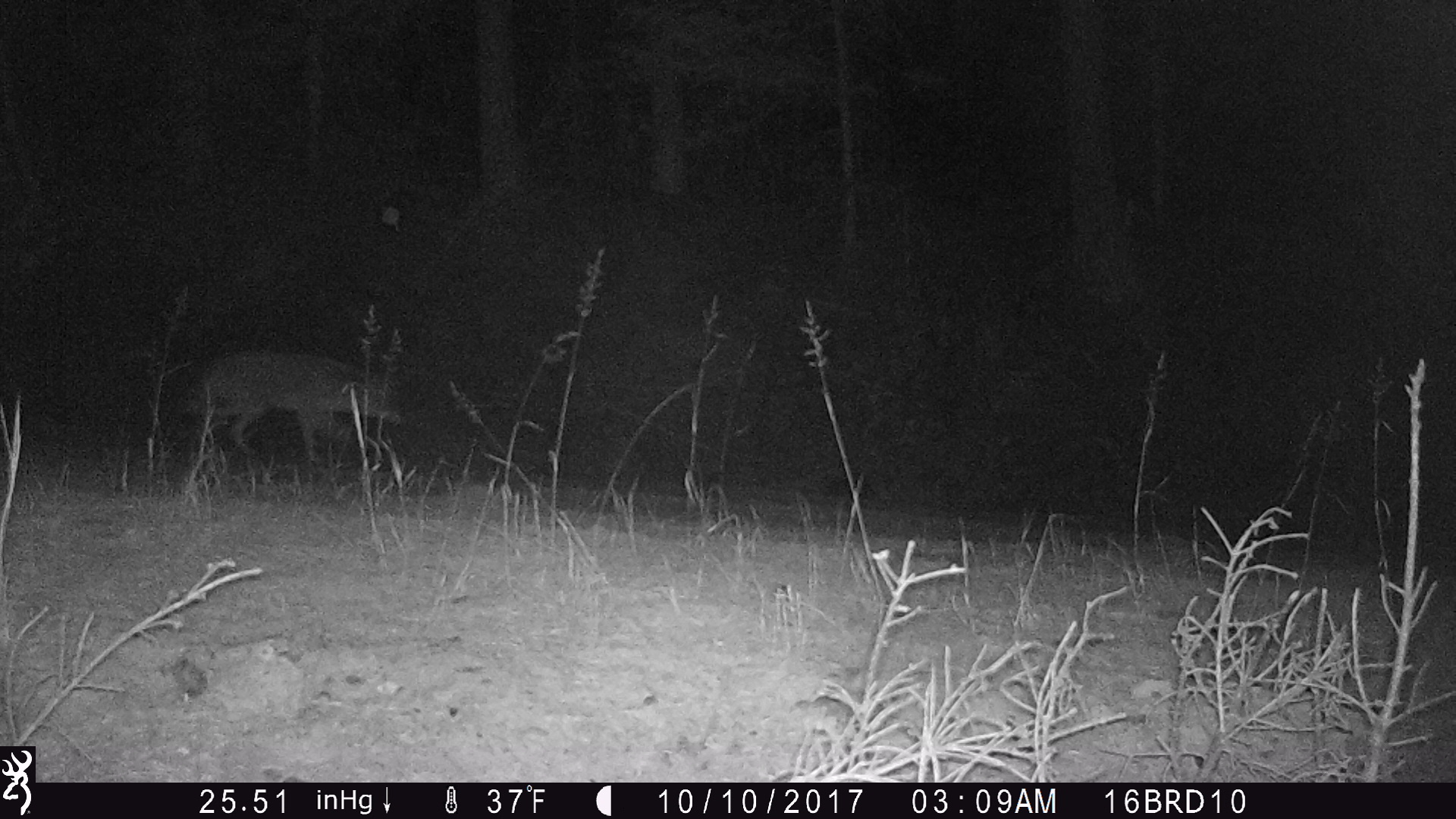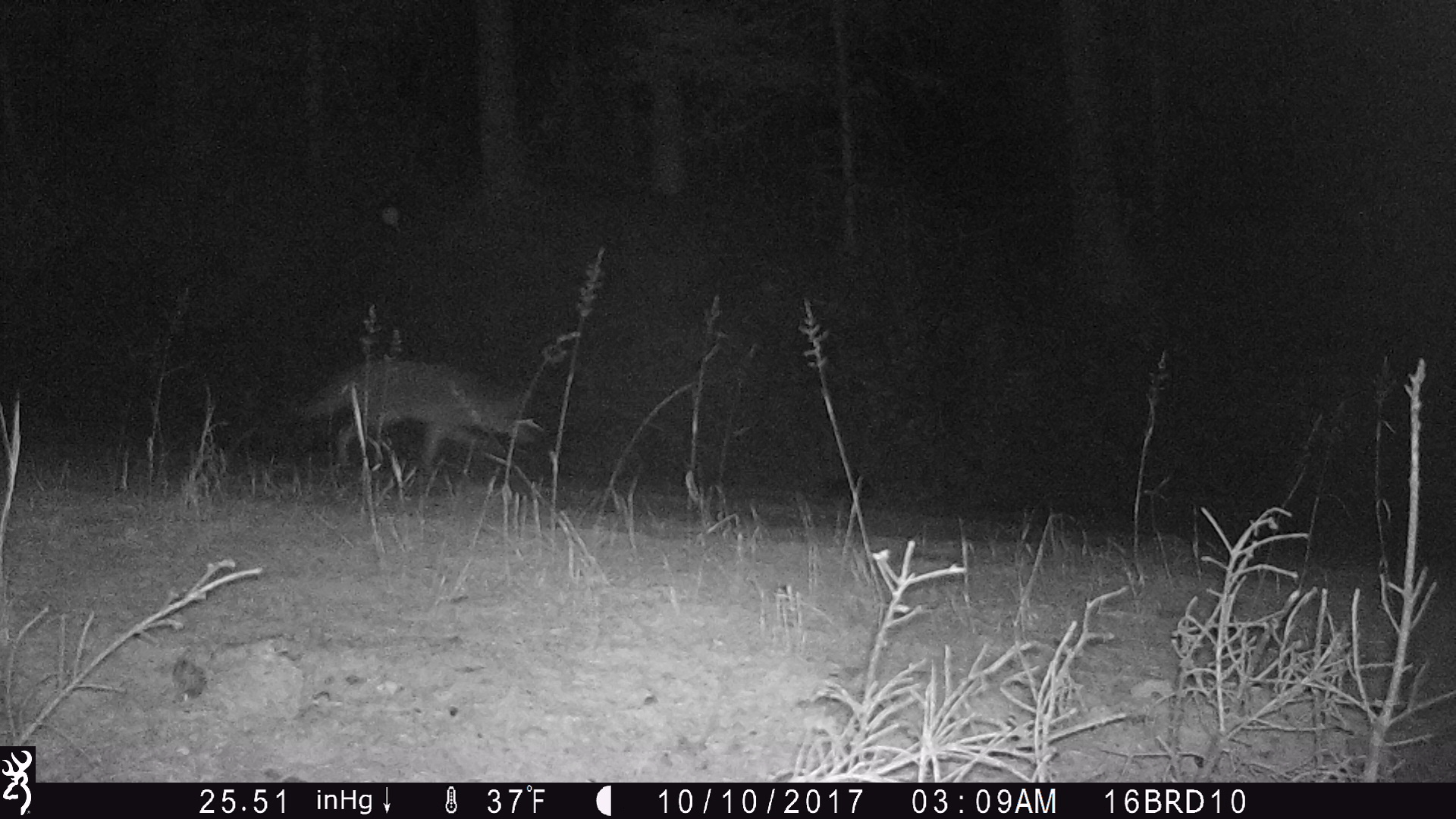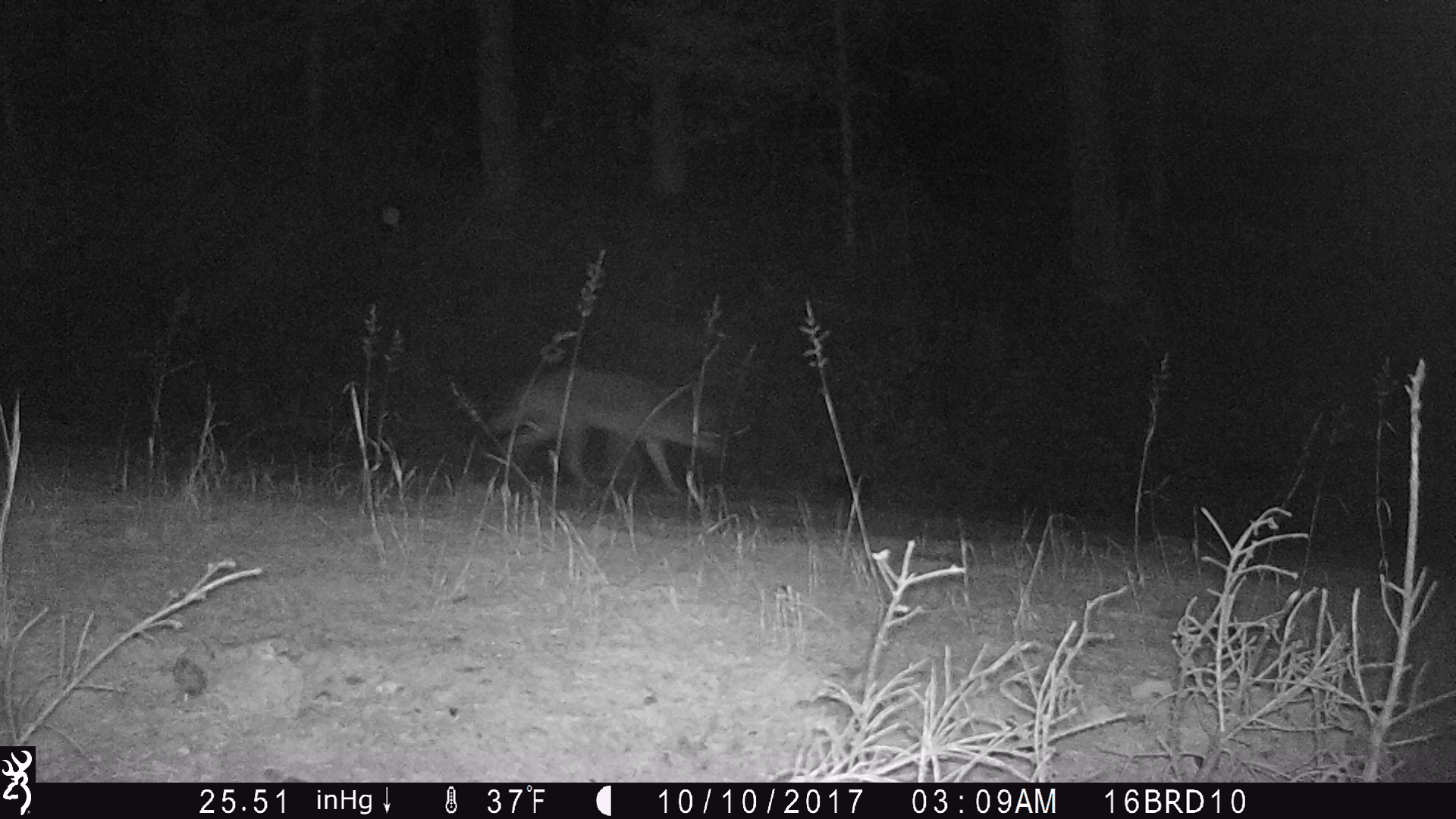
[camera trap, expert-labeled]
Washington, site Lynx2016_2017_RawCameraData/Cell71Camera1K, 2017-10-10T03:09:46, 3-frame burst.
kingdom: Animalia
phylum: Chordata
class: Mammalia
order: Carnivora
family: Canidae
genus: Canis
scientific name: Canis latrans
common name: coyote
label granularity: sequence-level